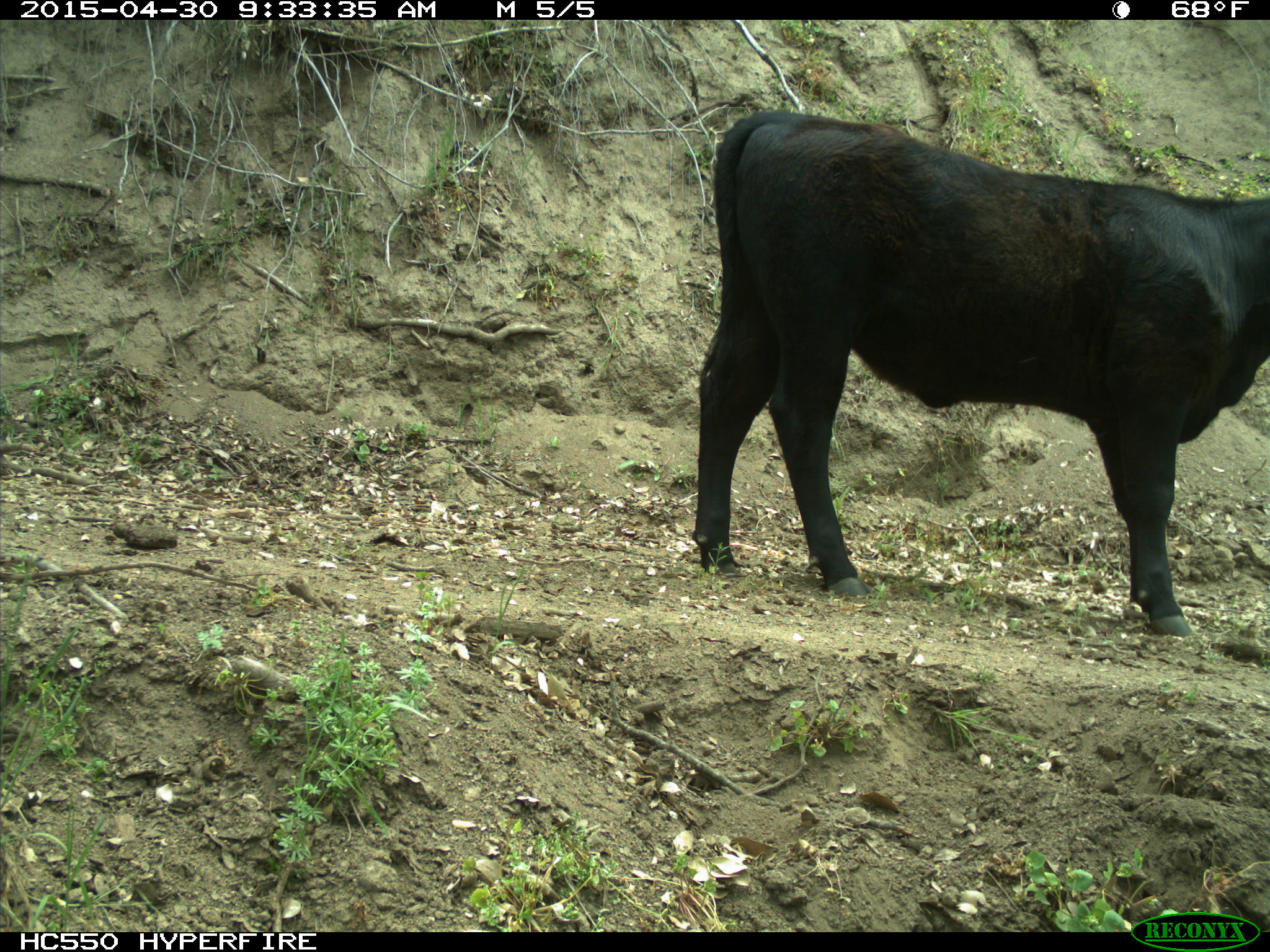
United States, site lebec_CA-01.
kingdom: Animalia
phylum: Chordata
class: Mammalia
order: Artiodactyla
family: Bovidae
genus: Bos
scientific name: Bos taurus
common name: domestic cow